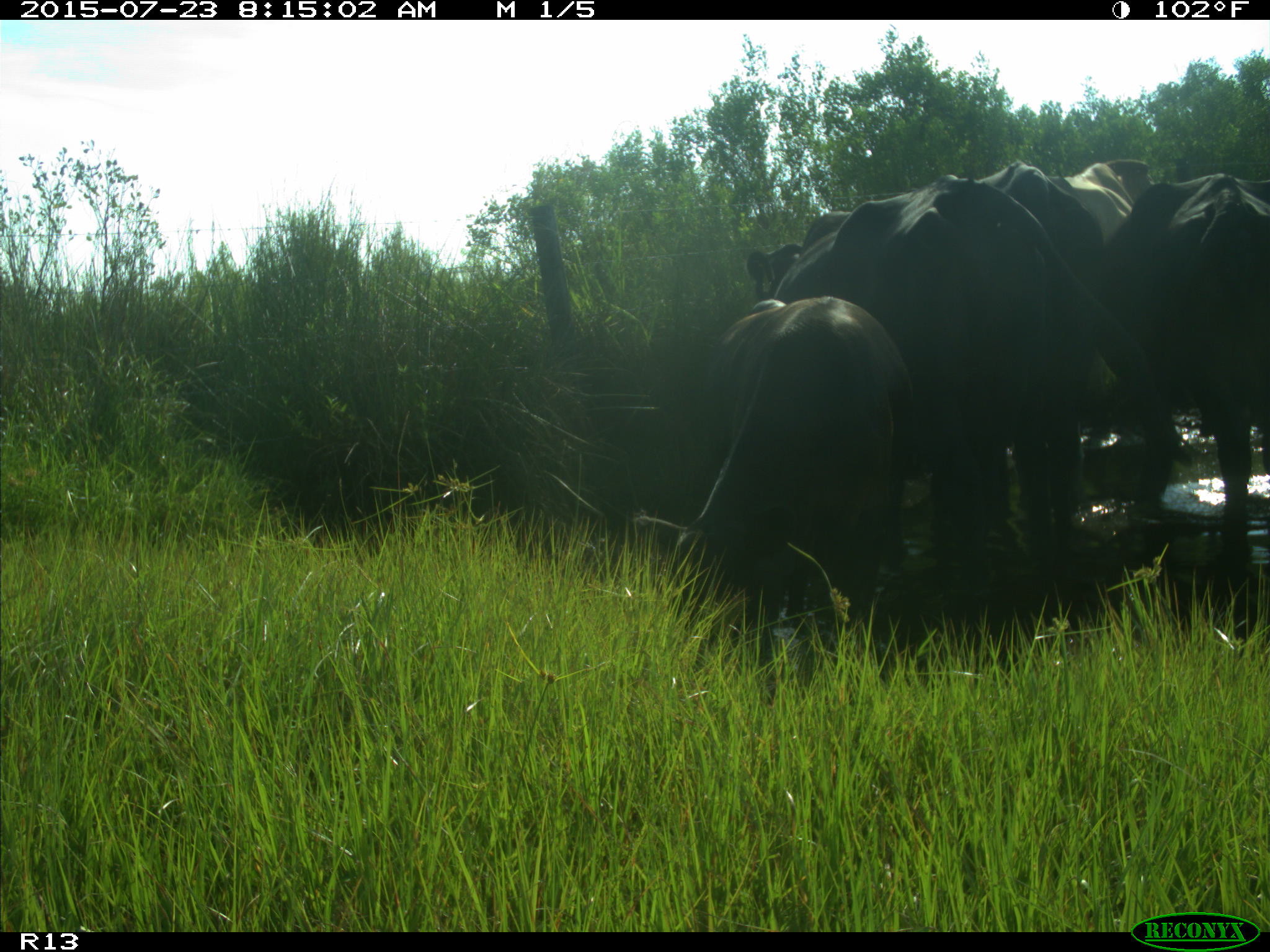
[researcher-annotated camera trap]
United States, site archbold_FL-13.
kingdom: Animalia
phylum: Chordata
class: Mammalia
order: Artiodactyla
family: Bovidae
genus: Bos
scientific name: Bos taurus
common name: domestic cow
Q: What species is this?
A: Bos taurus (domestic cow).